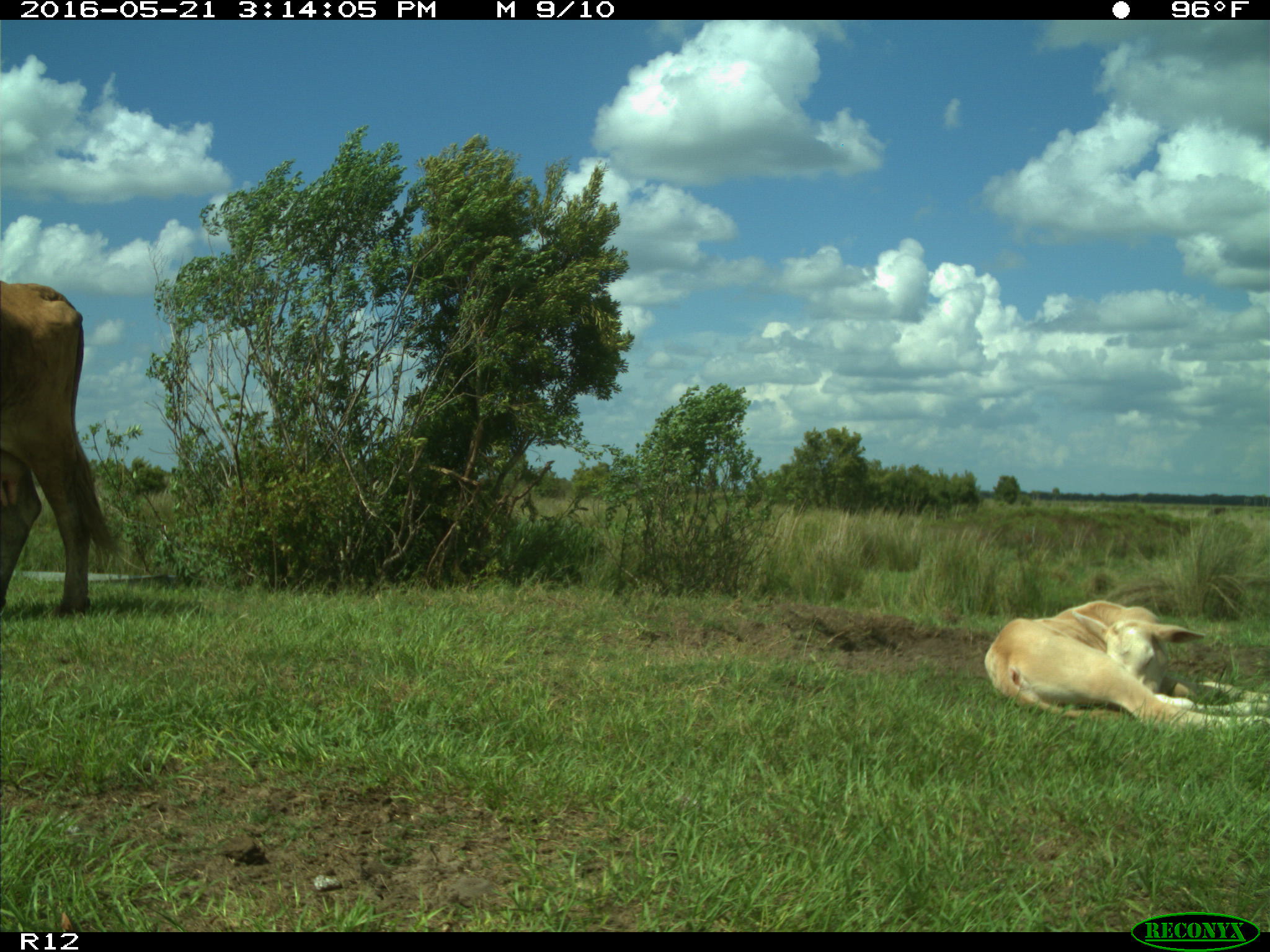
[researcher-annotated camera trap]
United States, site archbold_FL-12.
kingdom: Animalia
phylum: Chordata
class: Mammalia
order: Artiodactyla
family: Bovidae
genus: Bos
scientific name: Bos taurus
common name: domestic cow